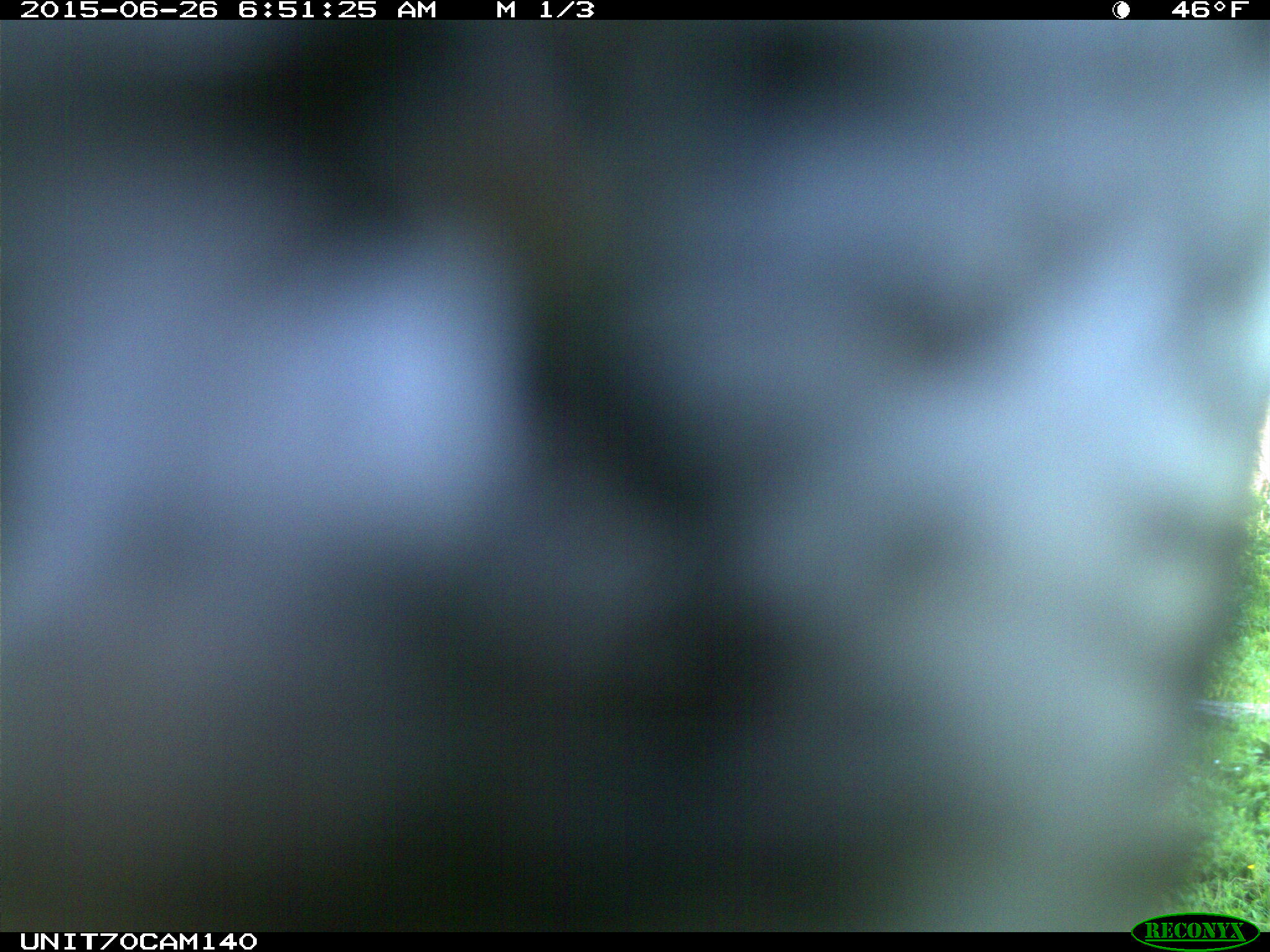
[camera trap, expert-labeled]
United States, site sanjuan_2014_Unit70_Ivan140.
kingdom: Animalia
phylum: Chordata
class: Aves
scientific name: Aves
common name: birds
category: unidentified bird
Unidentified bird (birds) (Aves).